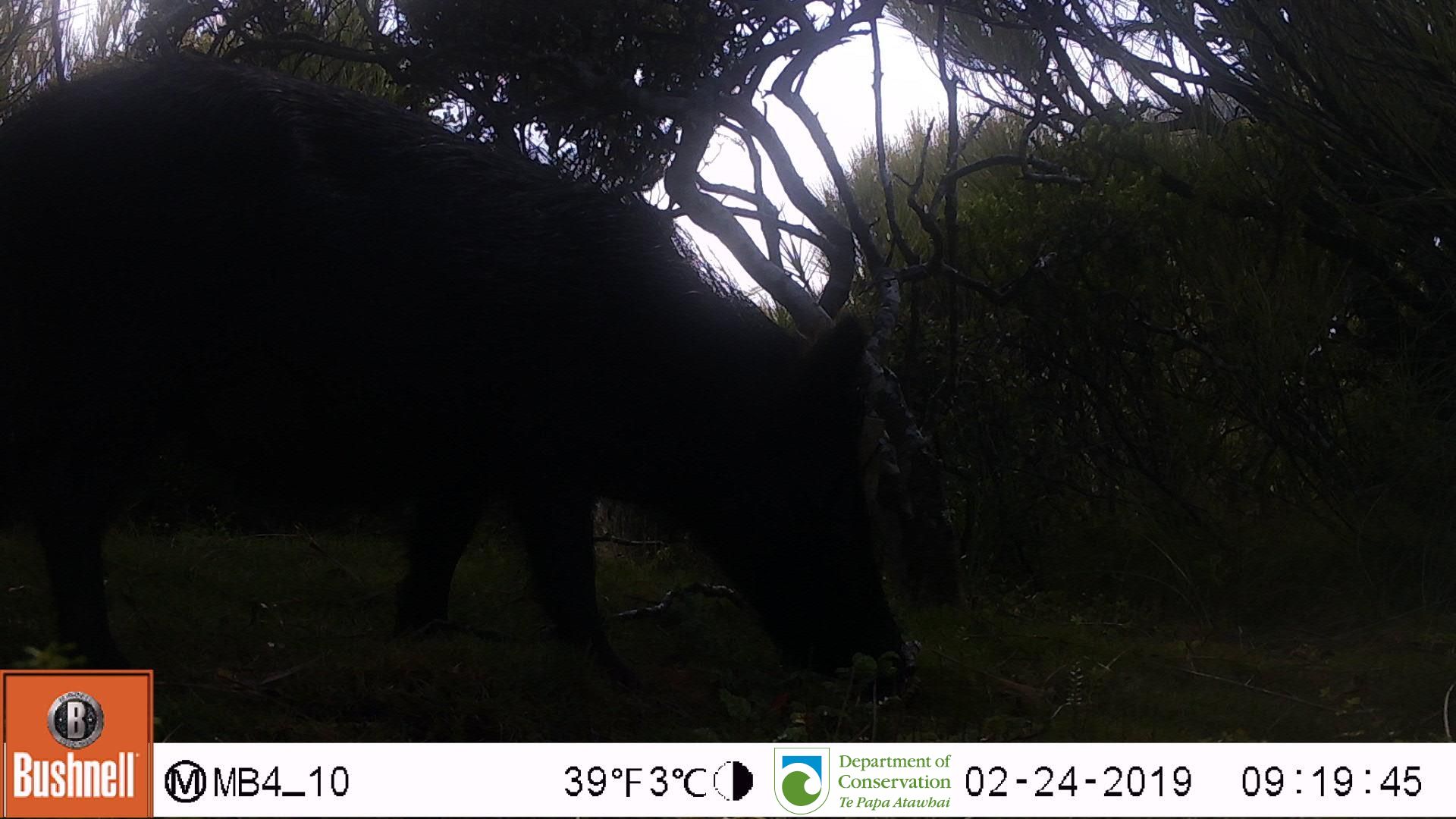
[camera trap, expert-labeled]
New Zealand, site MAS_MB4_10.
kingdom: Animalia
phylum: Chordata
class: Mammalia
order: Artiodactyla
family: Suidae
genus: Sus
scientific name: Sus scrofa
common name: pig